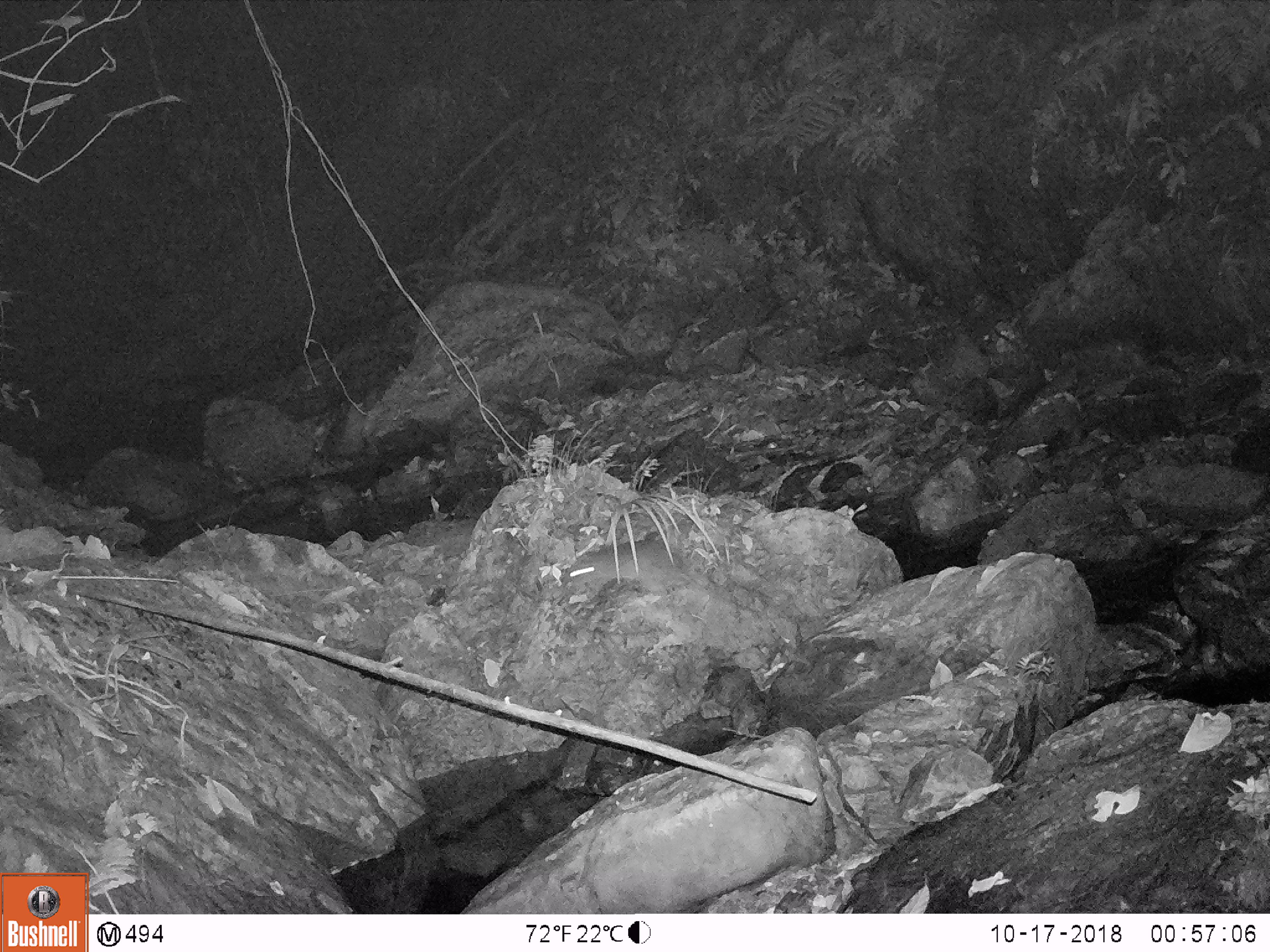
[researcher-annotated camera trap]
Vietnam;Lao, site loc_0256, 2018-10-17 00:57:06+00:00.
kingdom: Animalia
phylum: Chordata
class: Mammalia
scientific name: Mammalia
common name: mammal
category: unidentified small mammal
Unidentified small mammal (mammal) (Mammalia). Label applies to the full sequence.